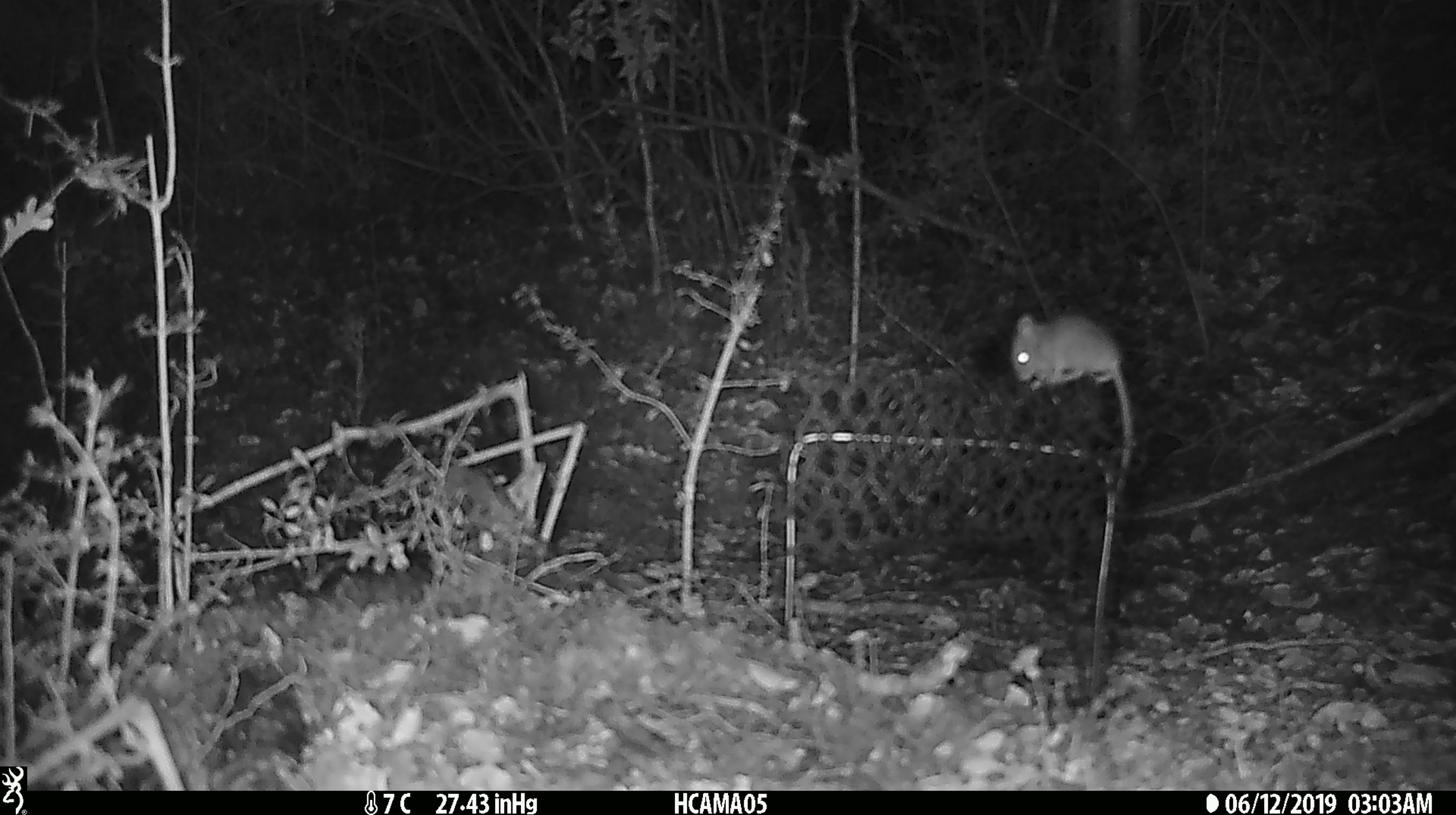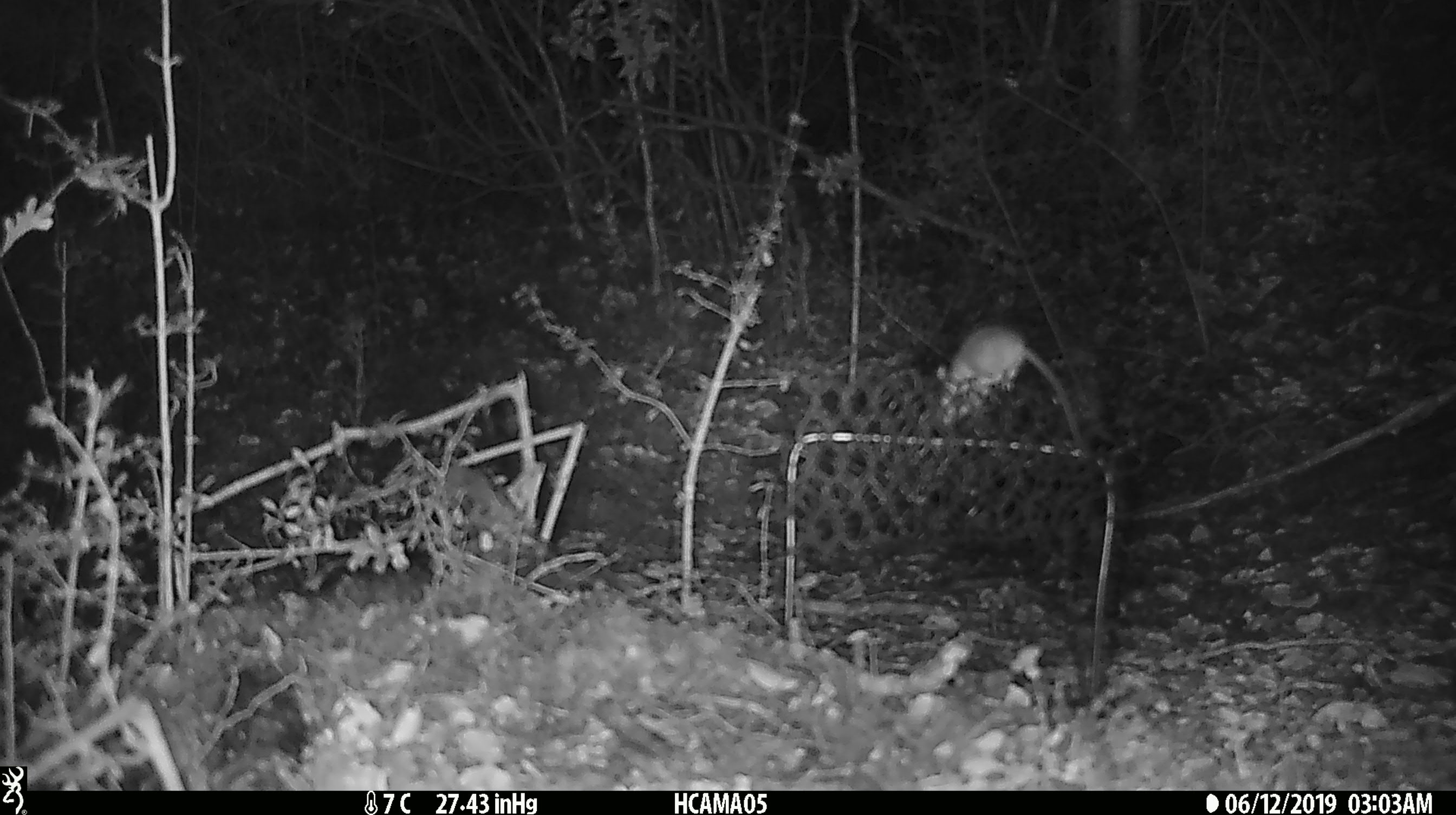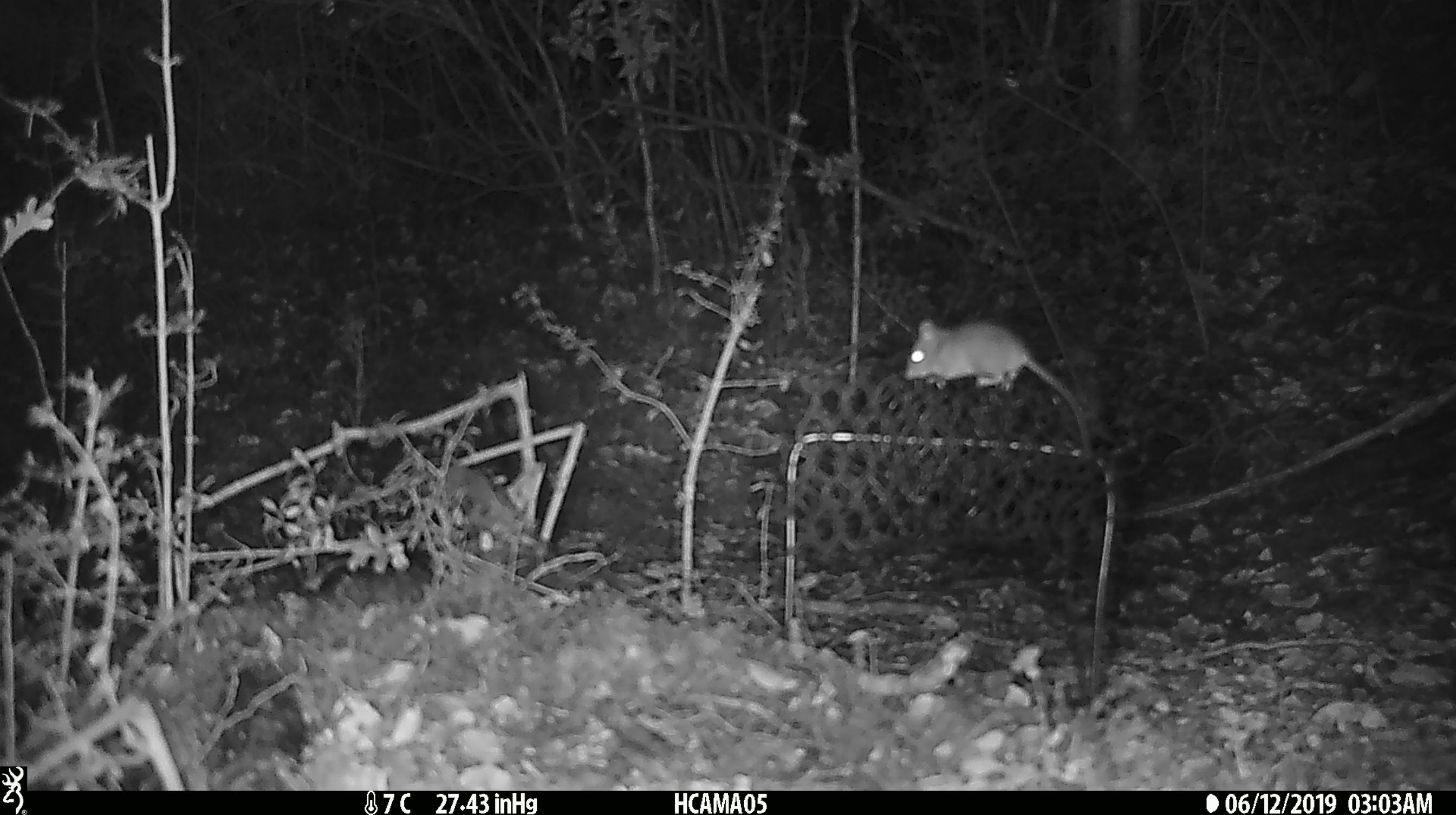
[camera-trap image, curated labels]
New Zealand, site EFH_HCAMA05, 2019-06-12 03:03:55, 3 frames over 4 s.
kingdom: Animalia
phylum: Chordata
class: Mammalia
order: Rodentia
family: Muridae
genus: Mus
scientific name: Mus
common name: mouse